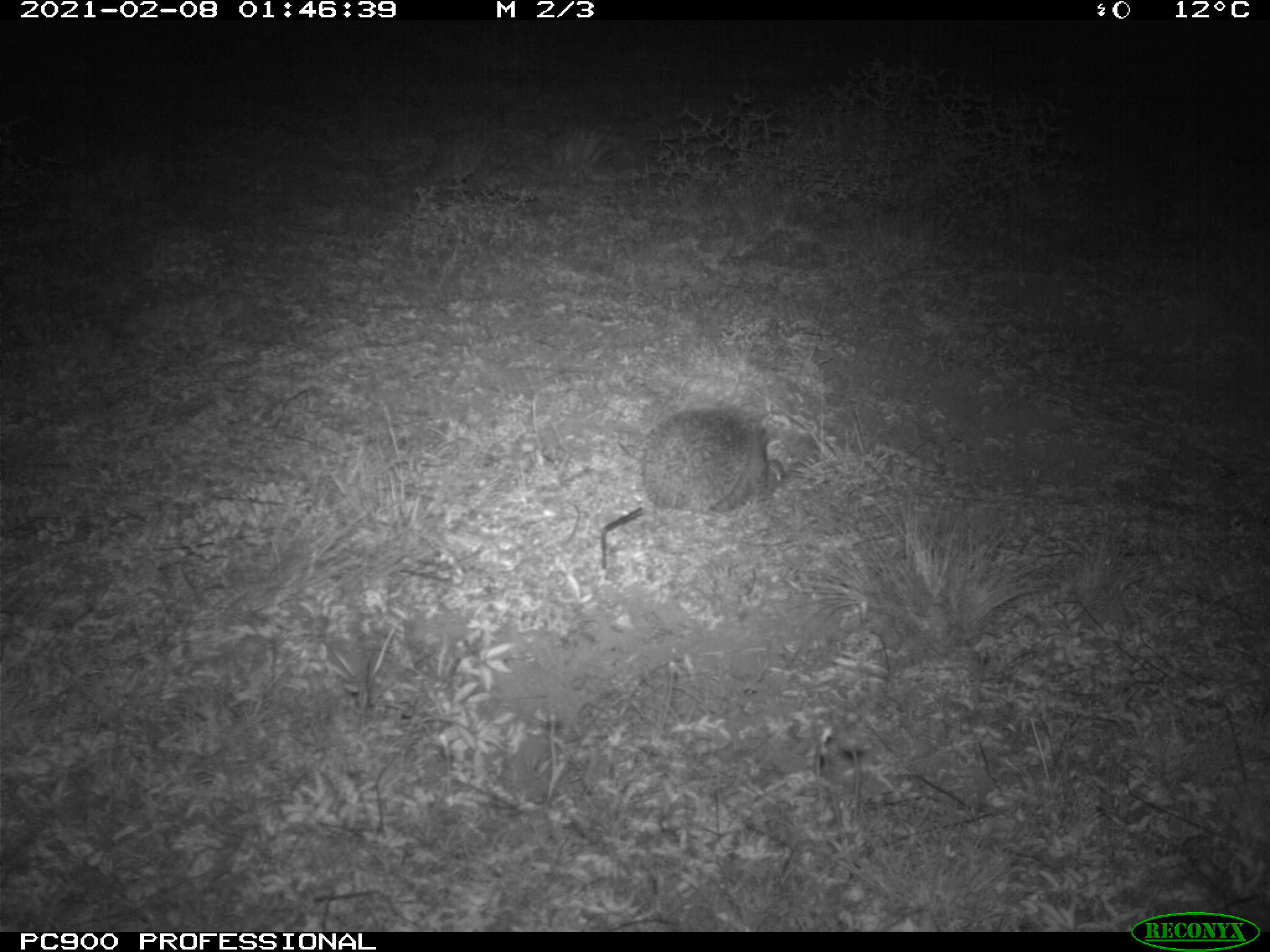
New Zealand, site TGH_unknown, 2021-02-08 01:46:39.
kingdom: Animalia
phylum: Chordata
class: Mammalia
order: Eulipotyphla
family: Erinaceidae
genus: Erinaceus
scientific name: Erinaceus europaeus europaeus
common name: european hedgehog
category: hedgehog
Hedgehog (european hedgehog) (Erinaceus europaeus europaeus).